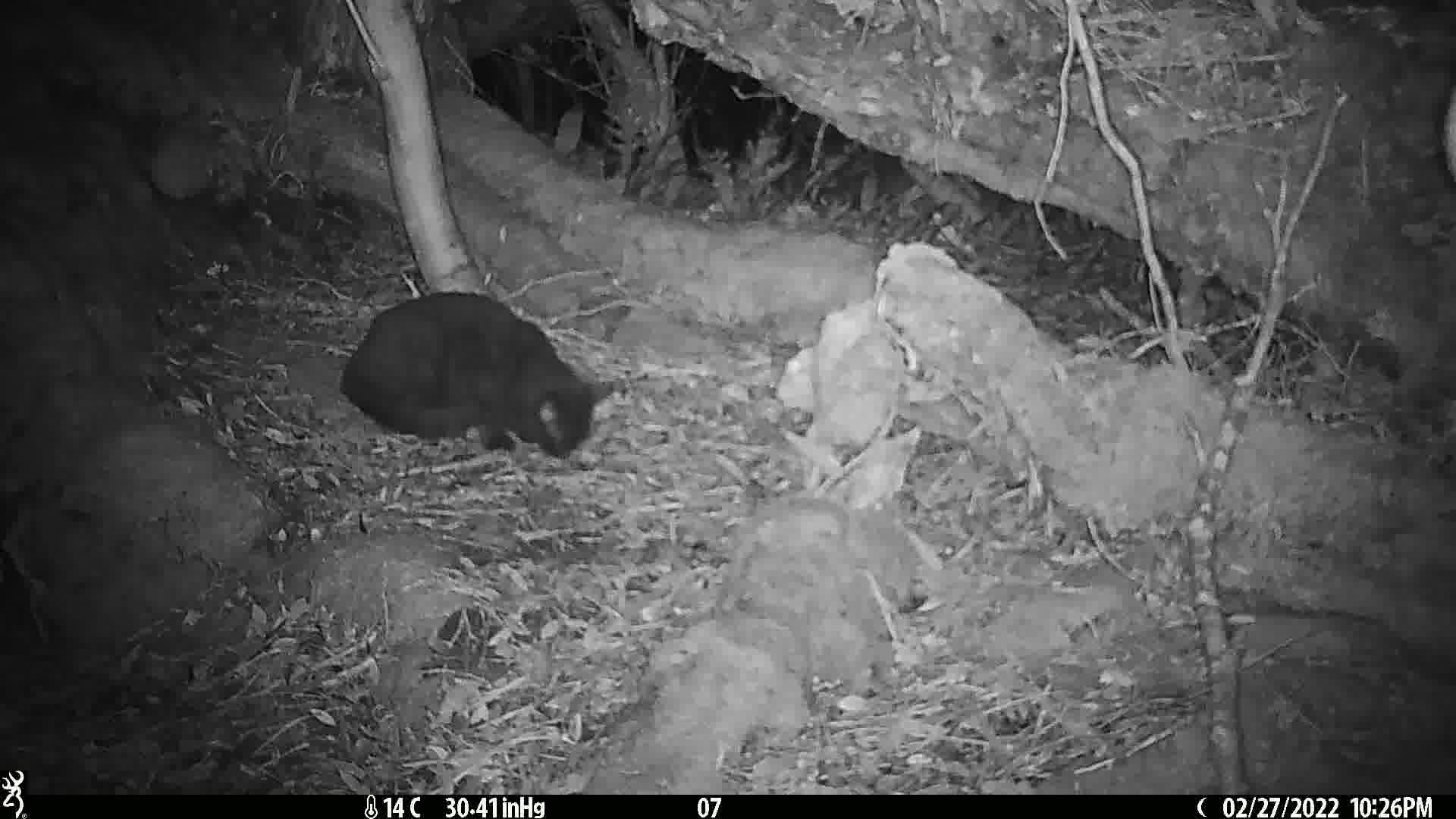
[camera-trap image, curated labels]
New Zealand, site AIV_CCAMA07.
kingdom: Animalia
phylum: Chordata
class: Mammalia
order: Carnivora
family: Felidae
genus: Felis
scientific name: Felis catus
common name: domestic cat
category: cat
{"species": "cat (domestic cat) (Felis catus)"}